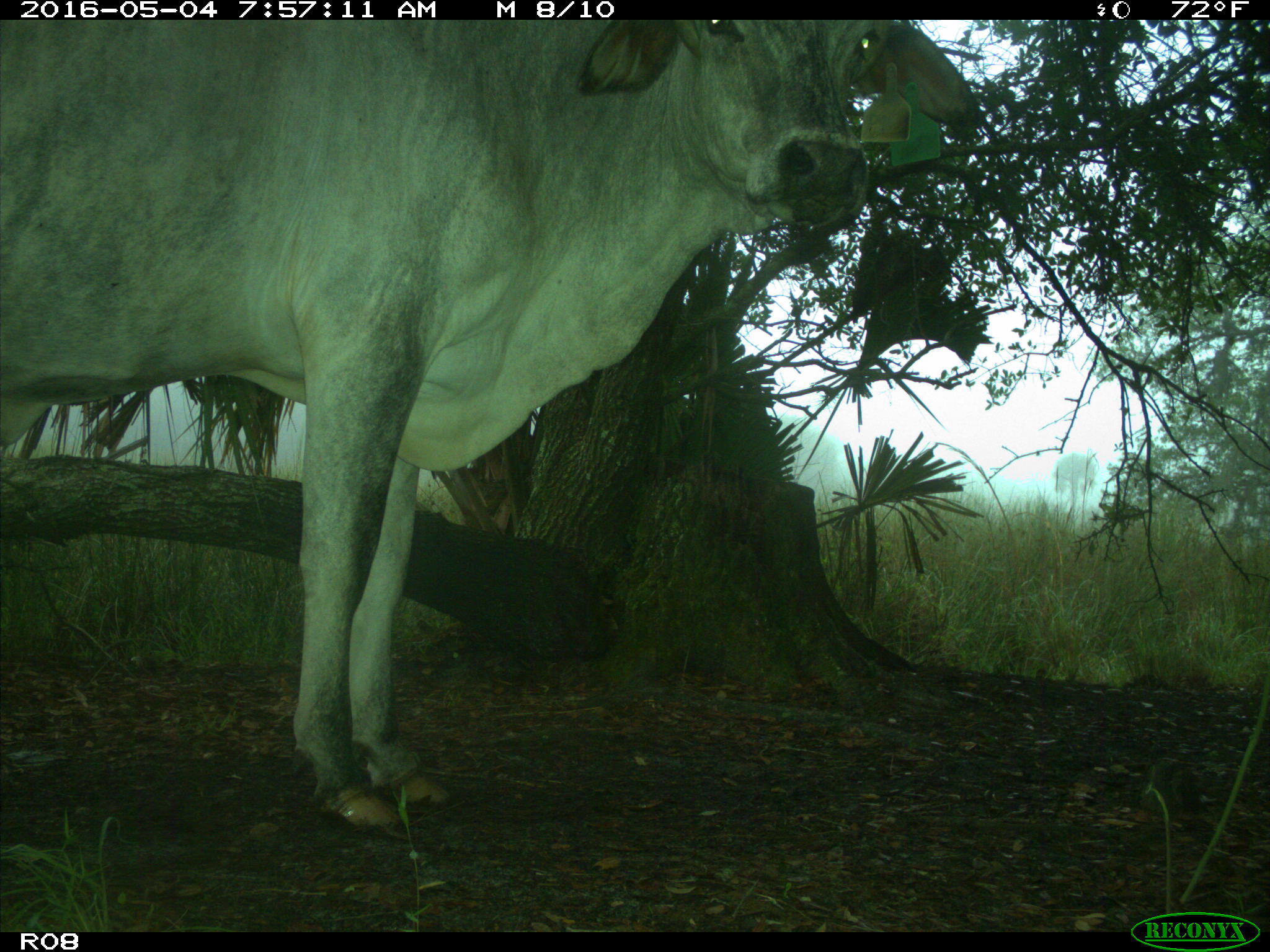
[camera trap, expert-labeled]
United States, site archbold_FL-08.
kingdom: Animalia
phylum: Chordata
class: Mammalia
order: Artiodactyla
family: Bovidae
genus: Bos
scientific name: Bos taurus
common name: domestic cow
Bos taurus (domestic cow).